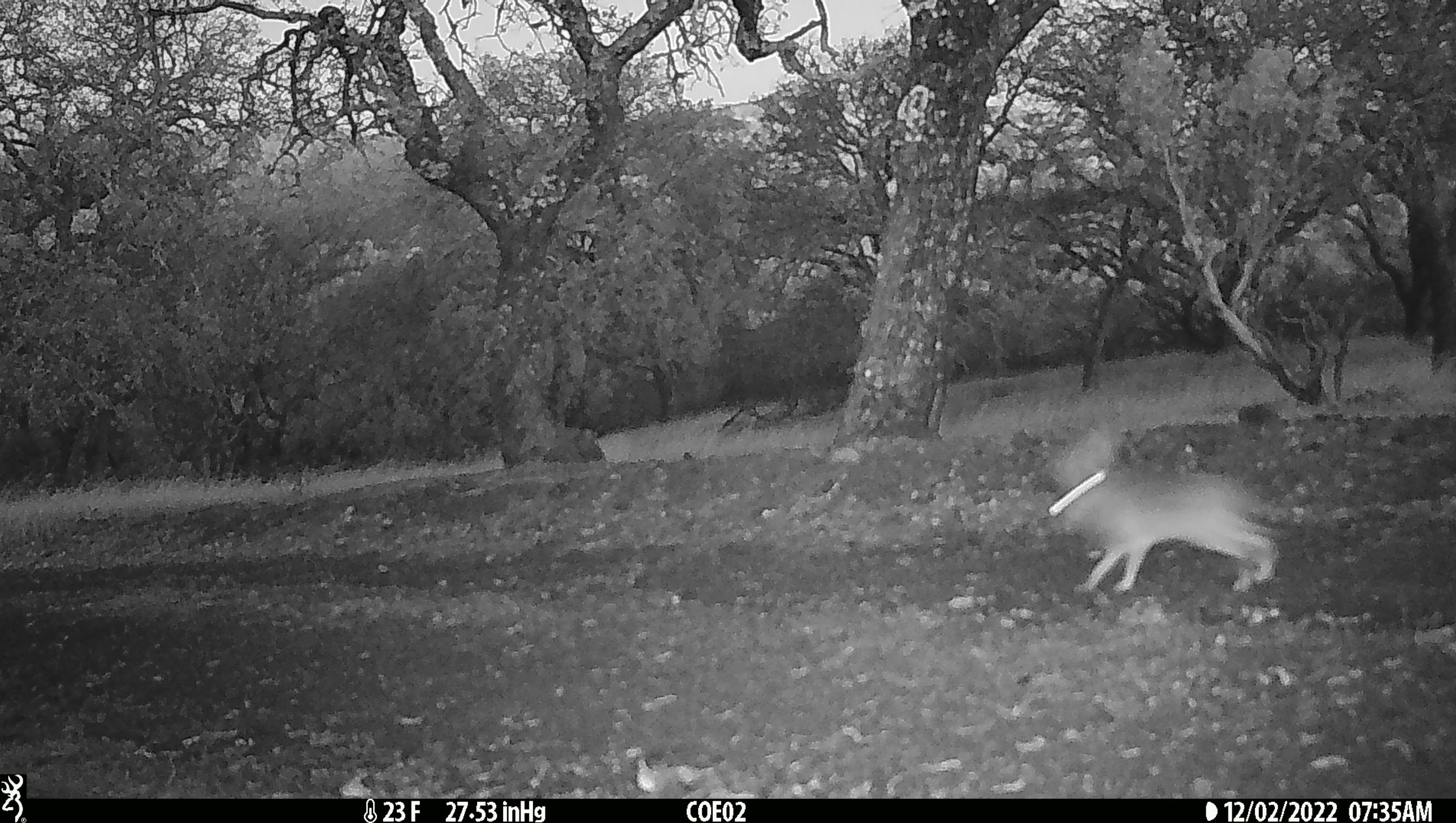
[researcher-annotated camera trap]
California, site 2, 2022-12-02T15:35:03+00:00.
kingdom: Animalia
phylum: Chordata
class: Mammalia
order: Lagomorpha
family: Leporidae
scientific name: Leporidae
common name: rabbit